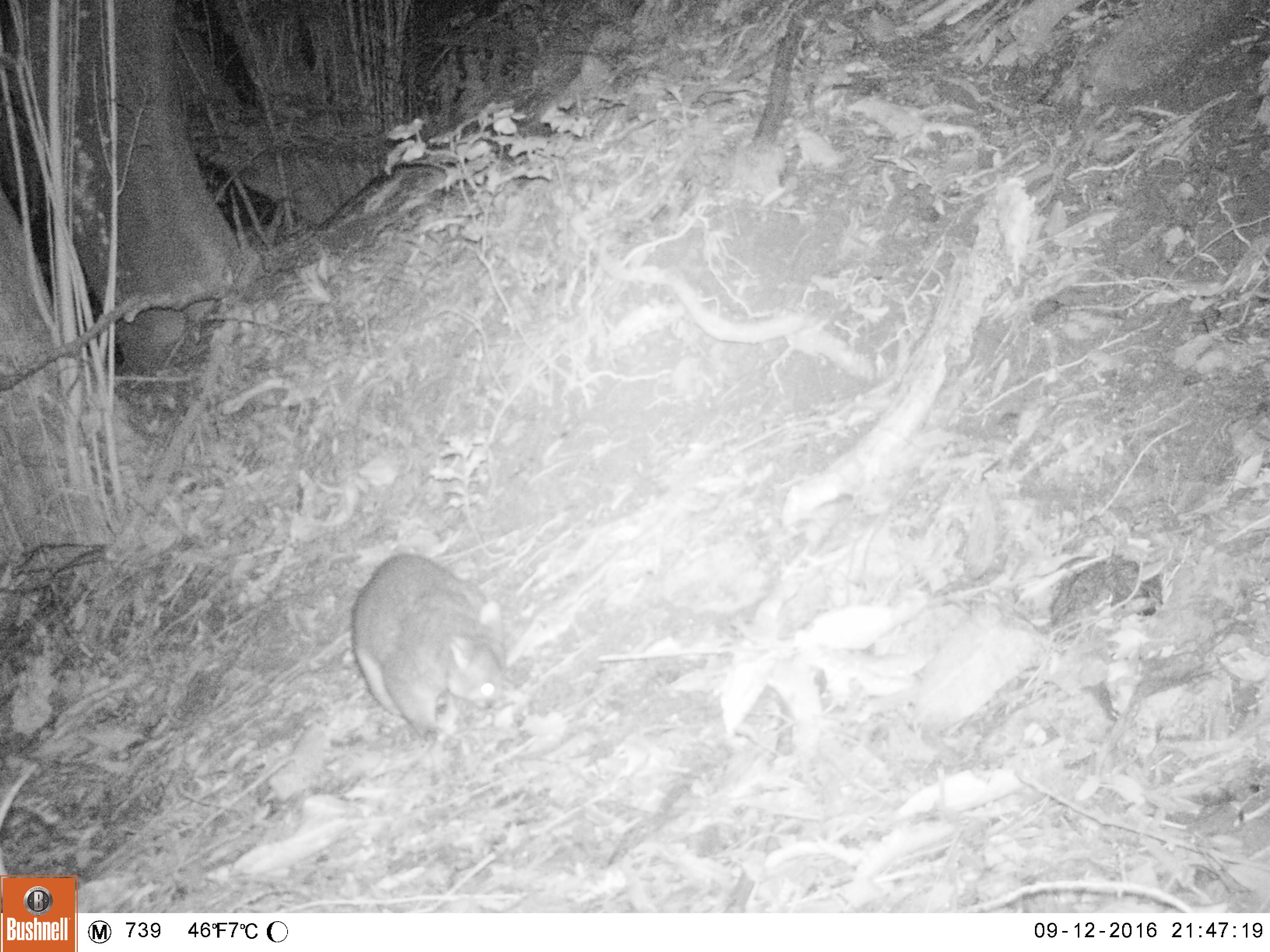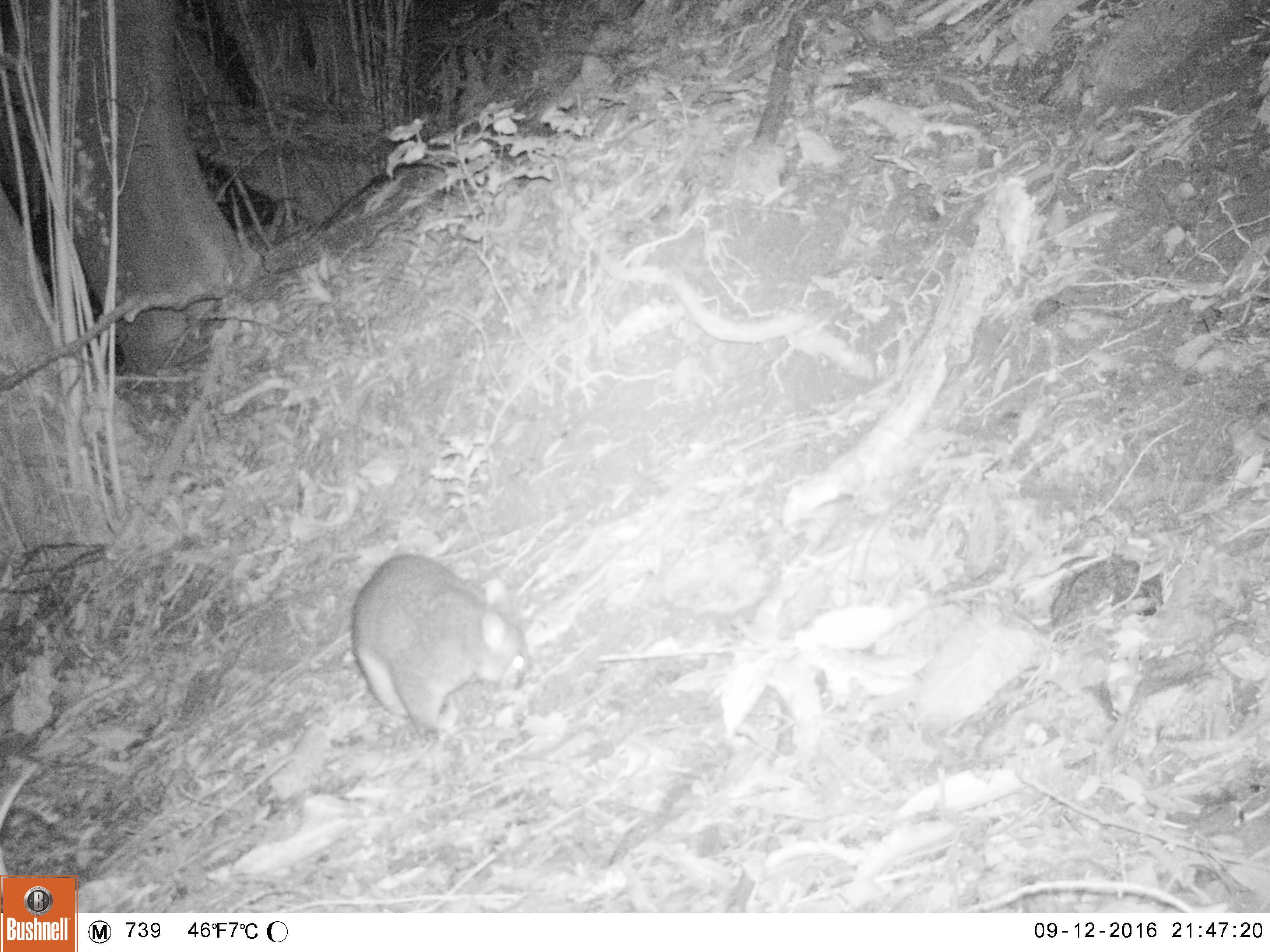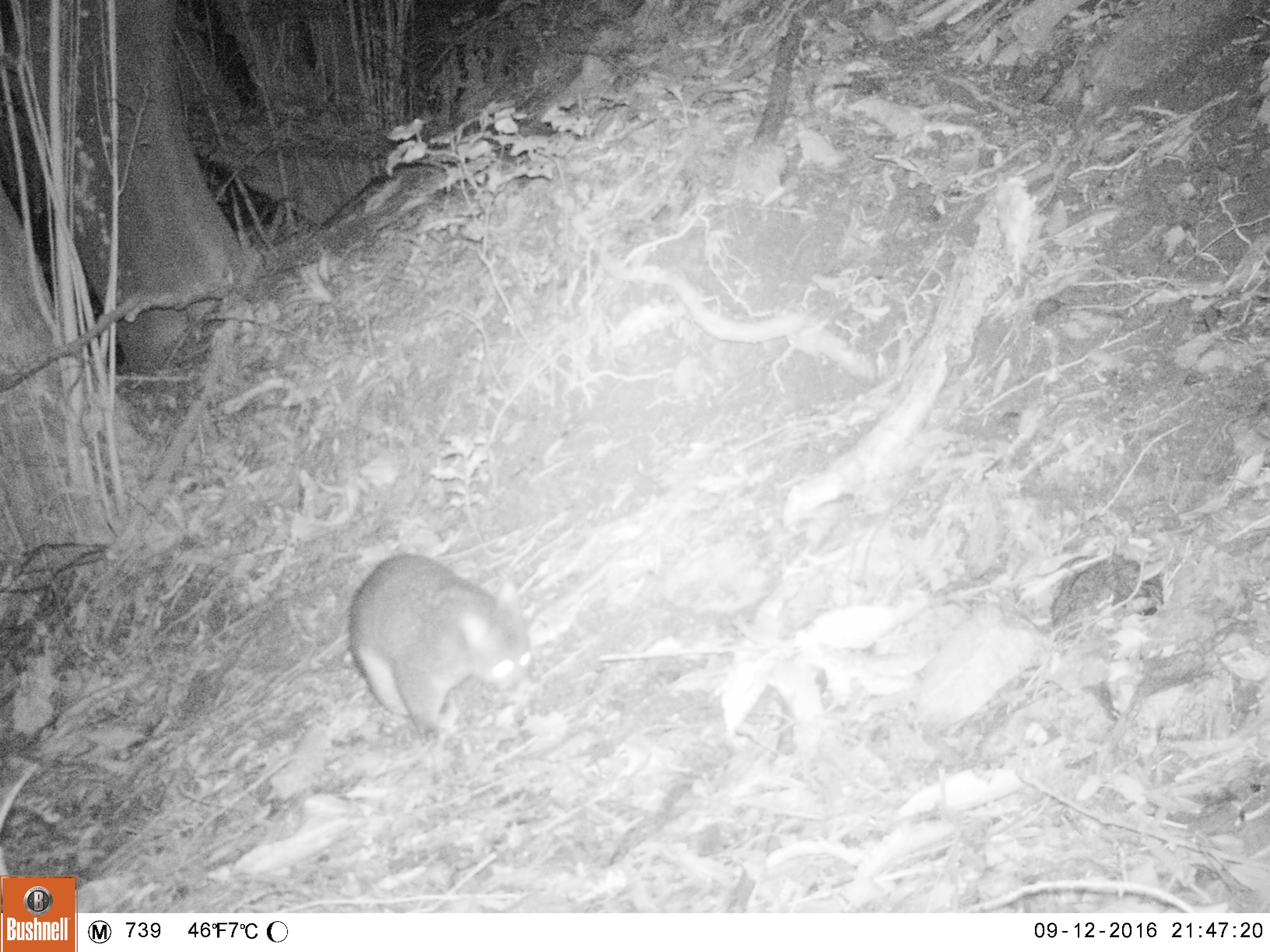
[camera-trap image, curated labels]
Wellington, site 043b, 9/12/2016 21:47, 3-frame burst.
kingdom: Animalia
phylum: Chordata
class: Mammalia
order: Didelphimorphia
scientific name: Didelphimorphia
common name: possum